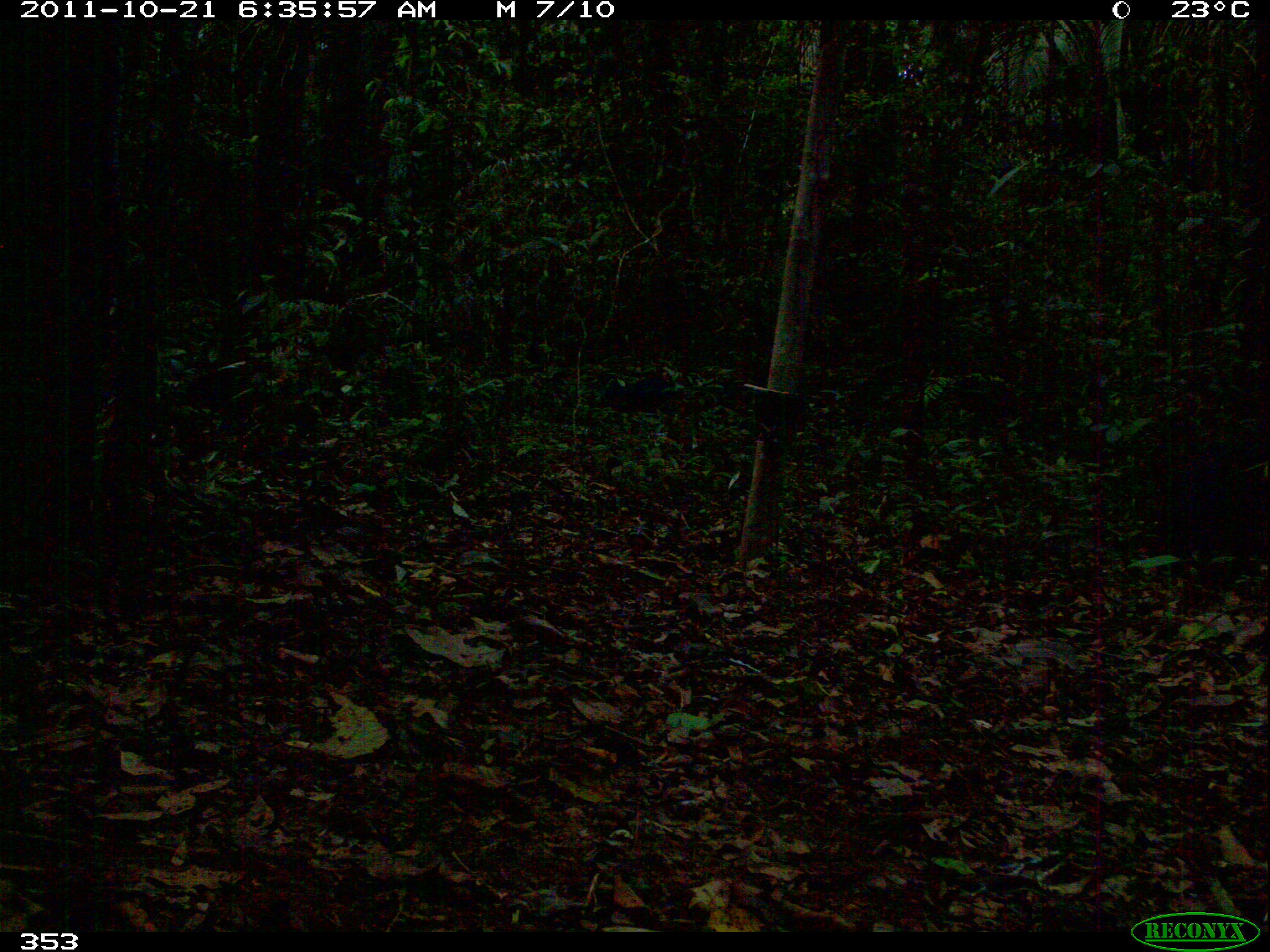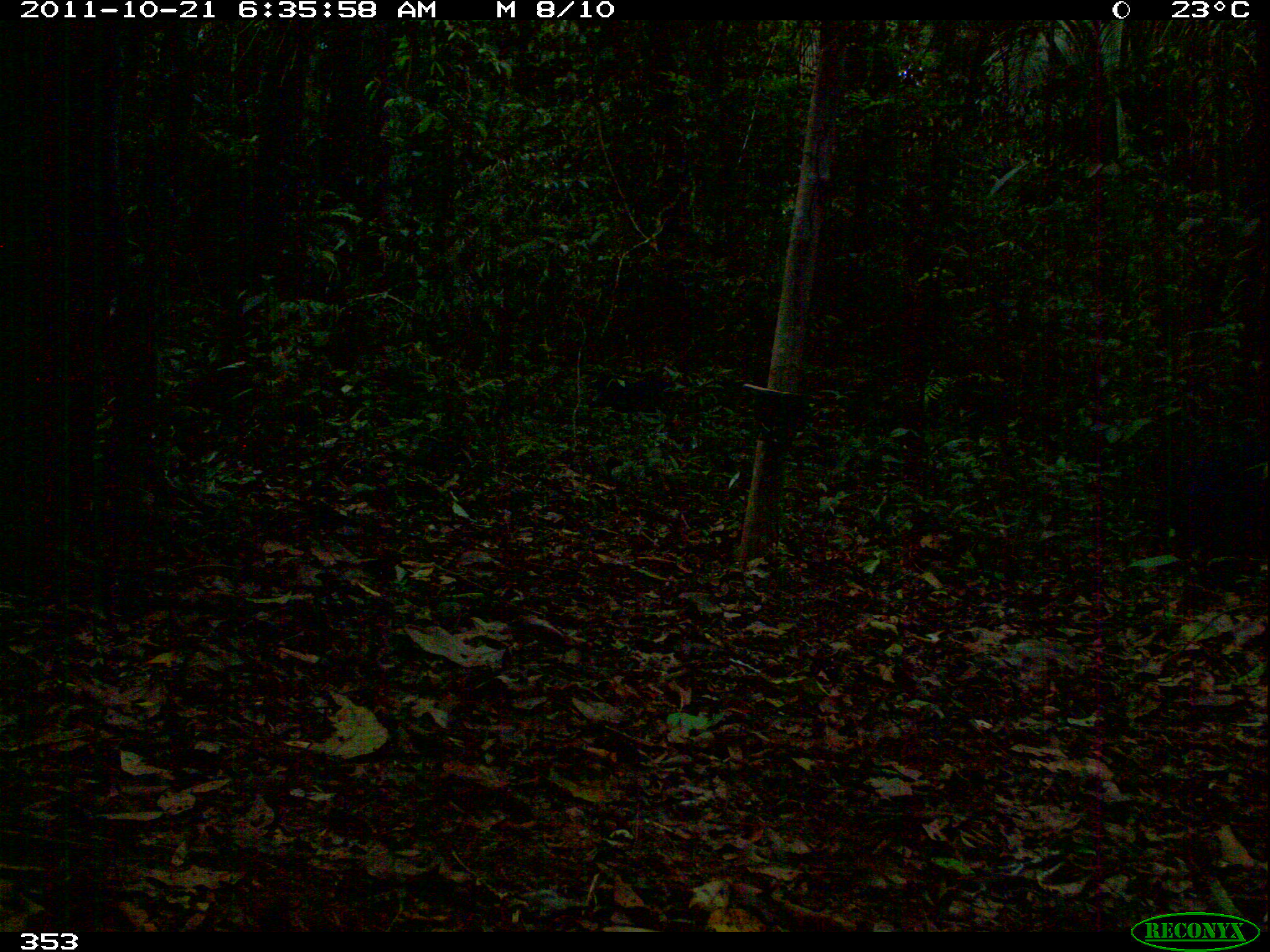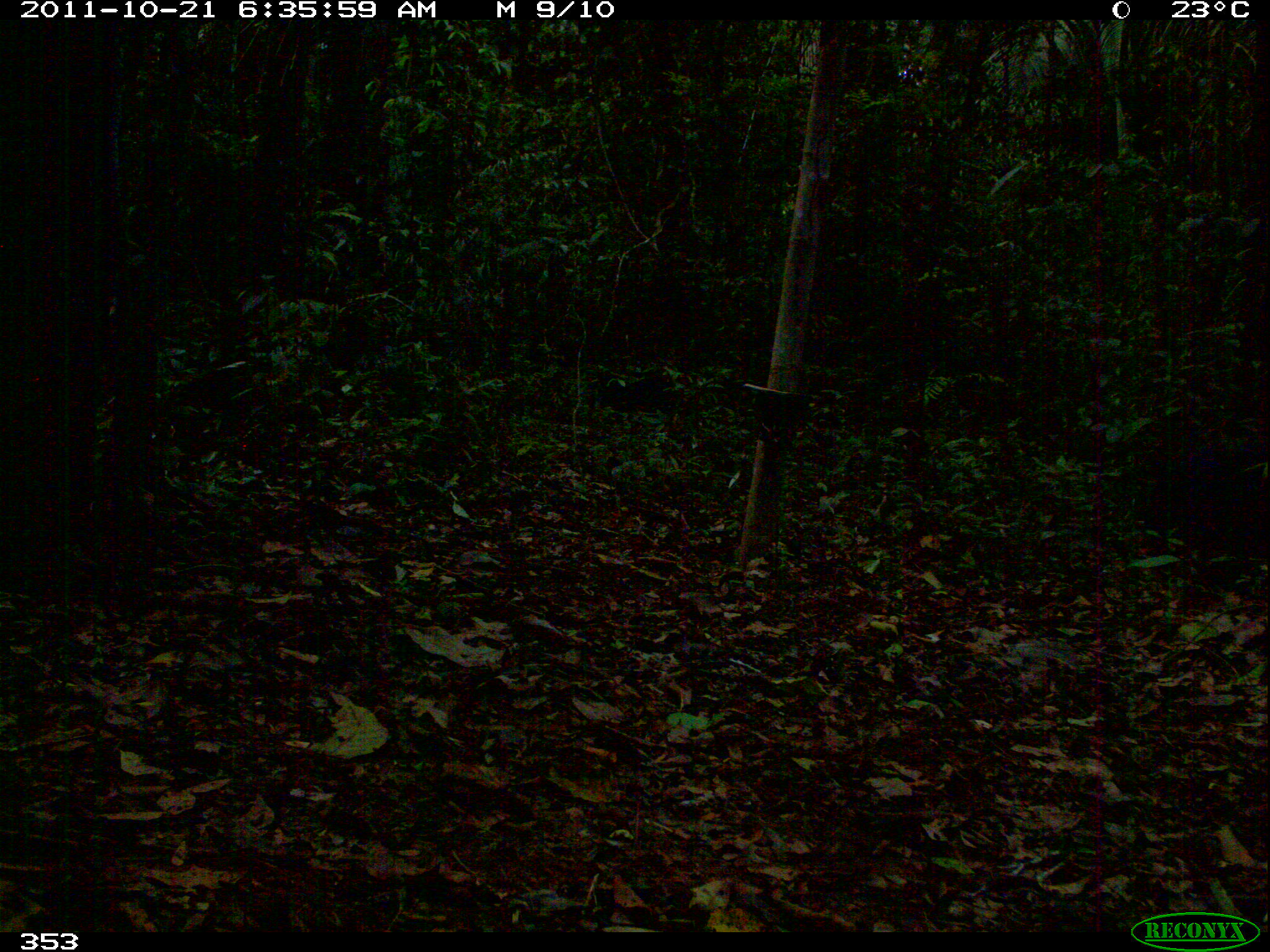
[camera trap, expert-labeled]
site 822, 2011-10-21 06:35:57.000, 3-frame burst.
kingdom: Animalia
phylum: Chordata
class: Mammalia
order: Artiodactyla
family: Tayassuidae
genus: Tayassu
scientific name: Tayassu pecari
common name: white-lipped peccary